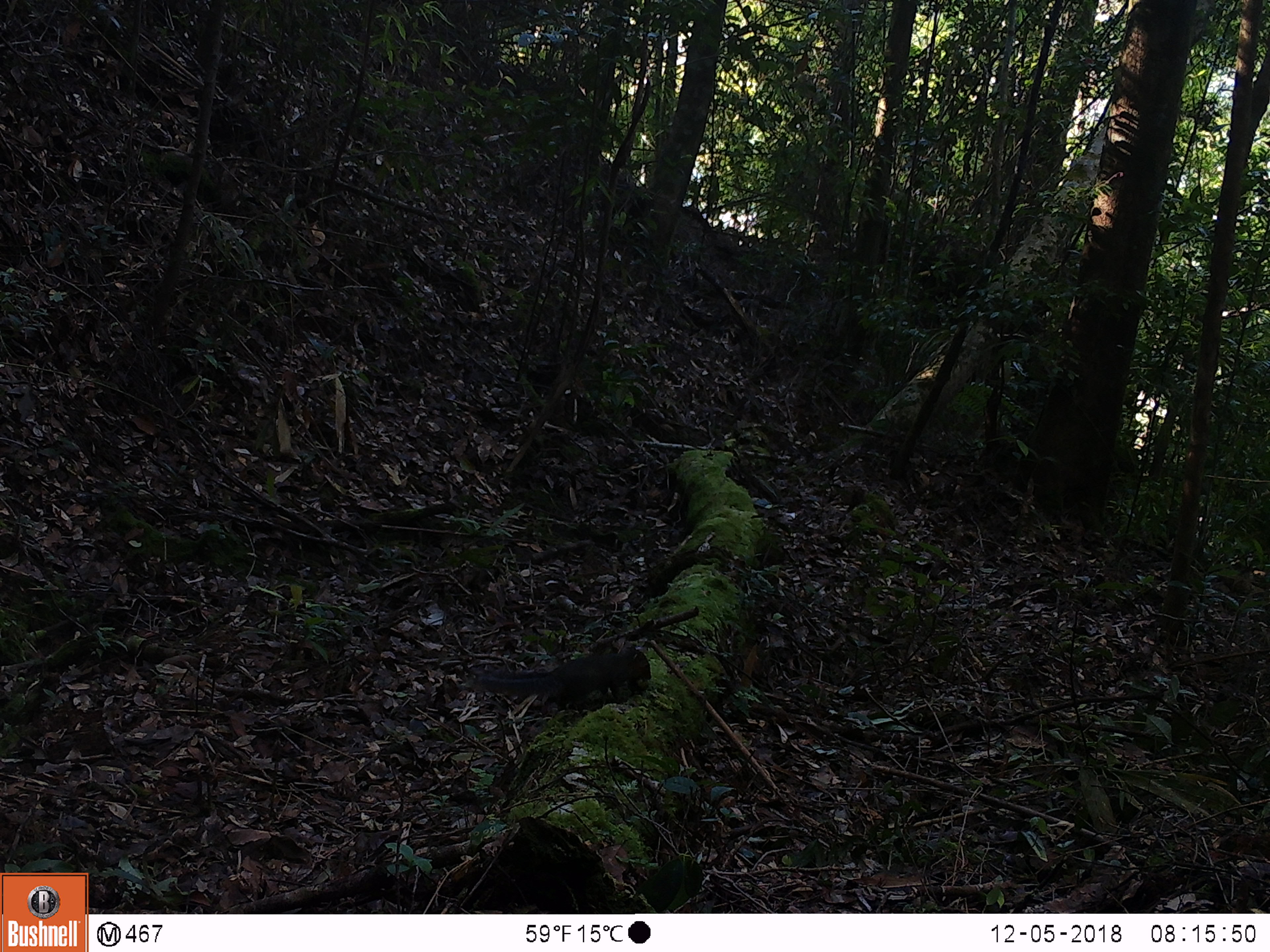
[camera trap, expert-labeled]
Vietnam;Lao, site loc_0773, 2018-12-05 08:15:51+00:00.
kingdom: Animalia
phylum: Chordata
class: Mammalia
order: Rodentia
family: Sciuridae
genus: Dremomys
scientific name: Dremomys rufigenis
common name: red-cheeked squirrel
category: red cheeked squirrel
Red cheeked squirrel (red-cheeked squirrel) (Dremomys rufigenis). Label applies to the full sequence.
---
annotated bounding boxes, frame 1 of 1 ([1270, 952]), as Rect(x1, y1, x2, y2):
red cheeked squirrel: Rect(477, 641, 651, 709)